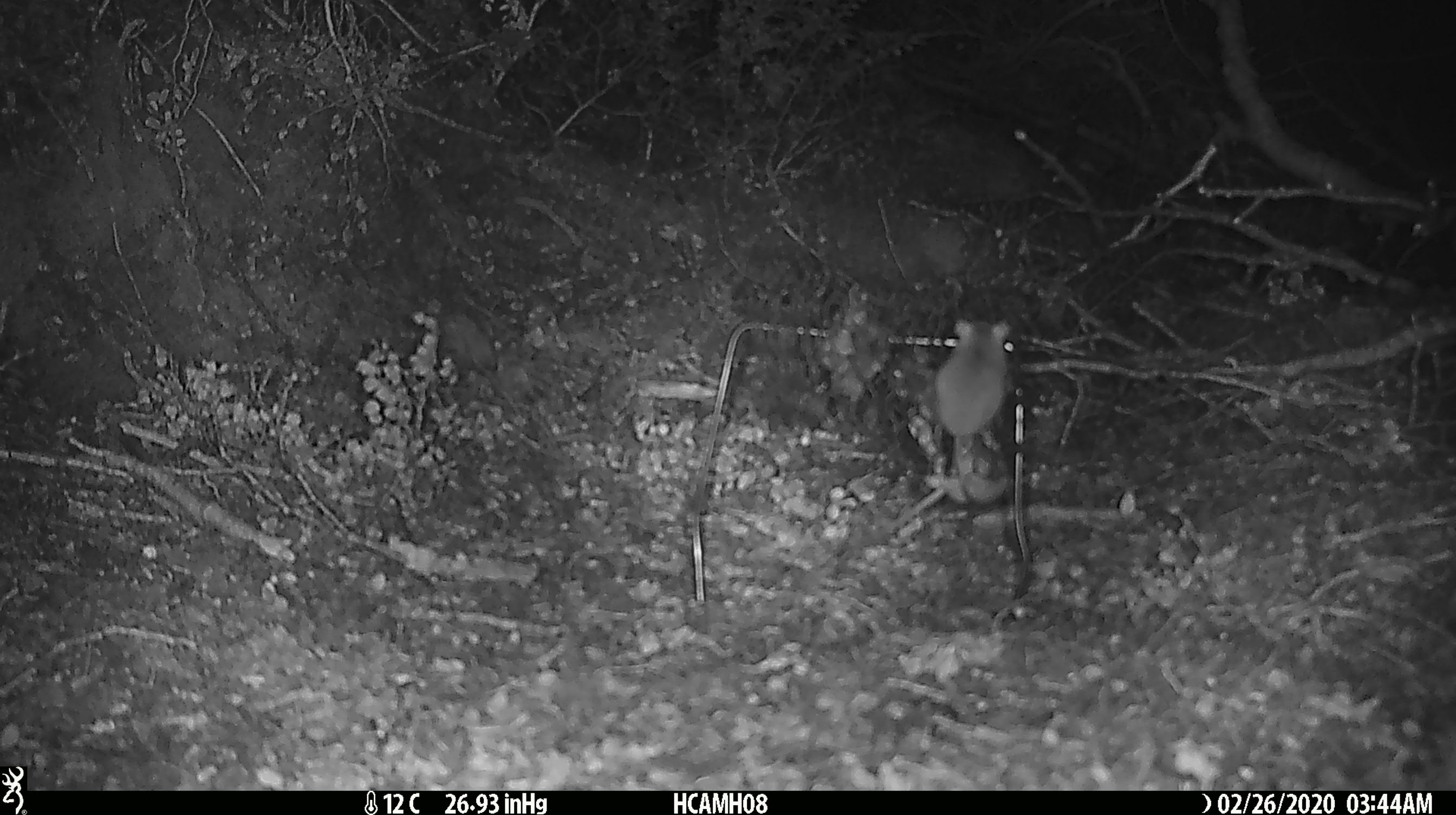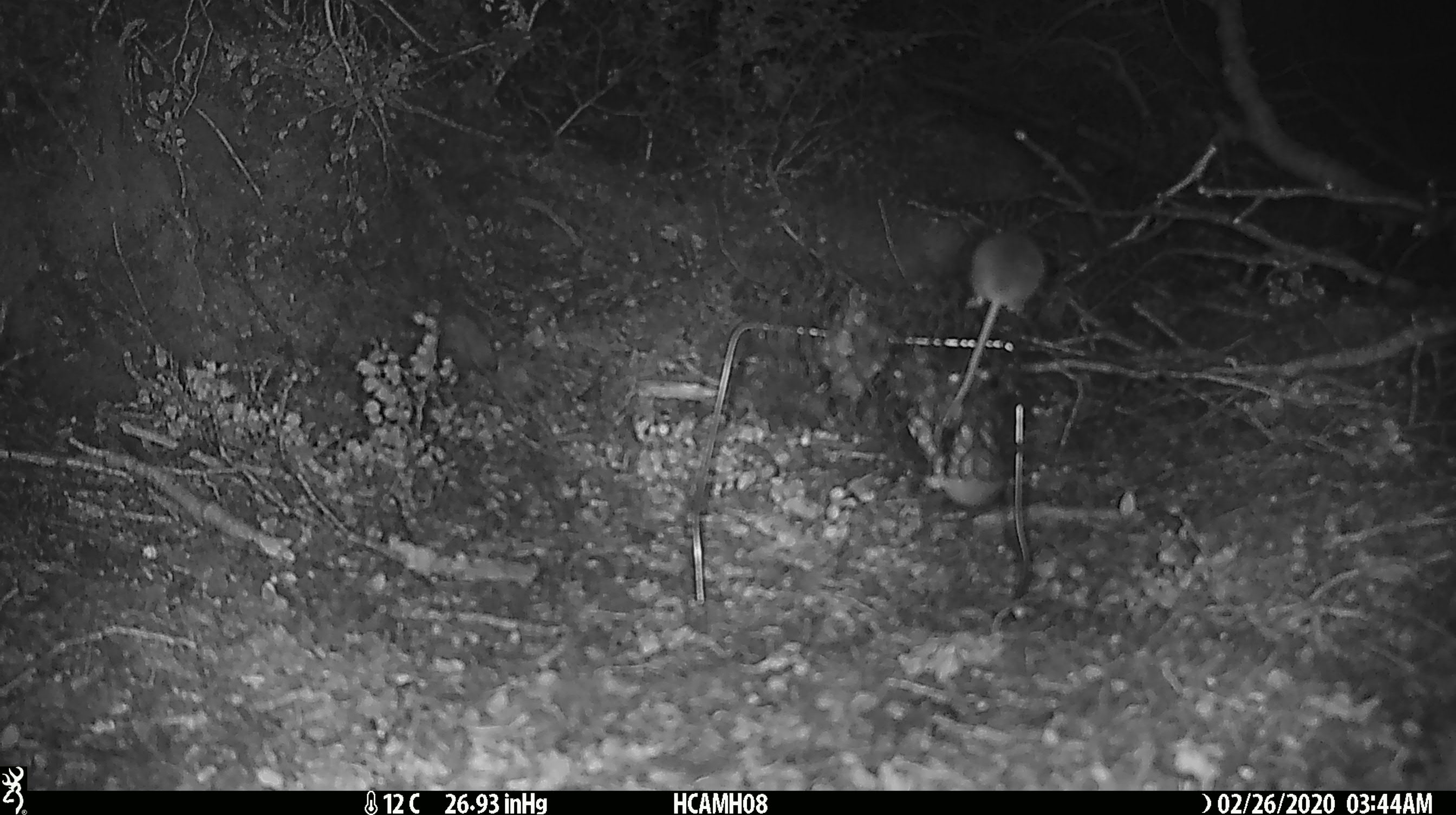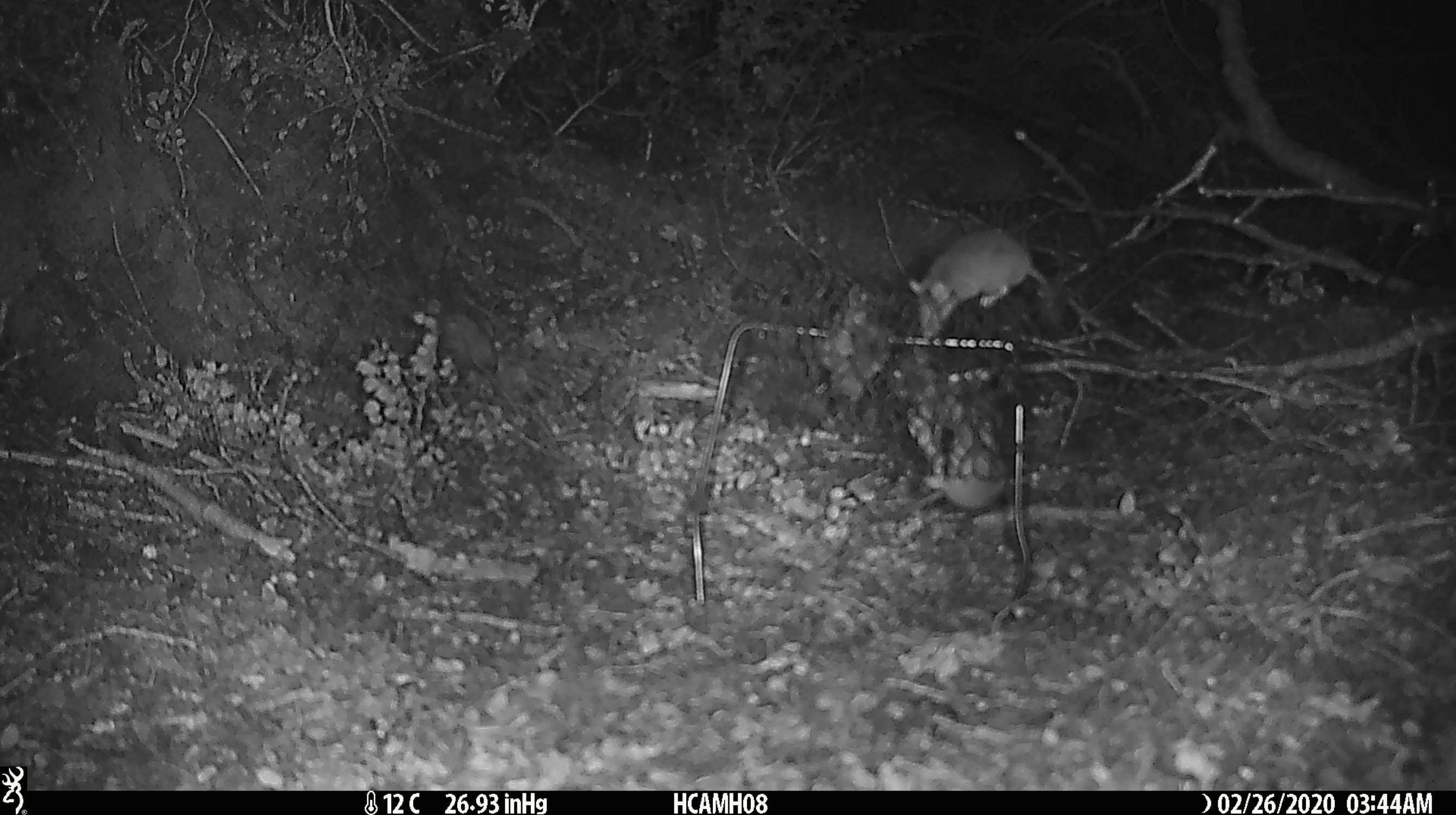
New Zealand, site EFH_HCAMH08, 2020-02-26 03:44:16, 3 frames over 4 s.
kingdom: Animalia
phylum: Chordata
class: Mammalia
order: Rodentia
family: Muridae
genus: Mus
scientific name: Mus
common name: mouse